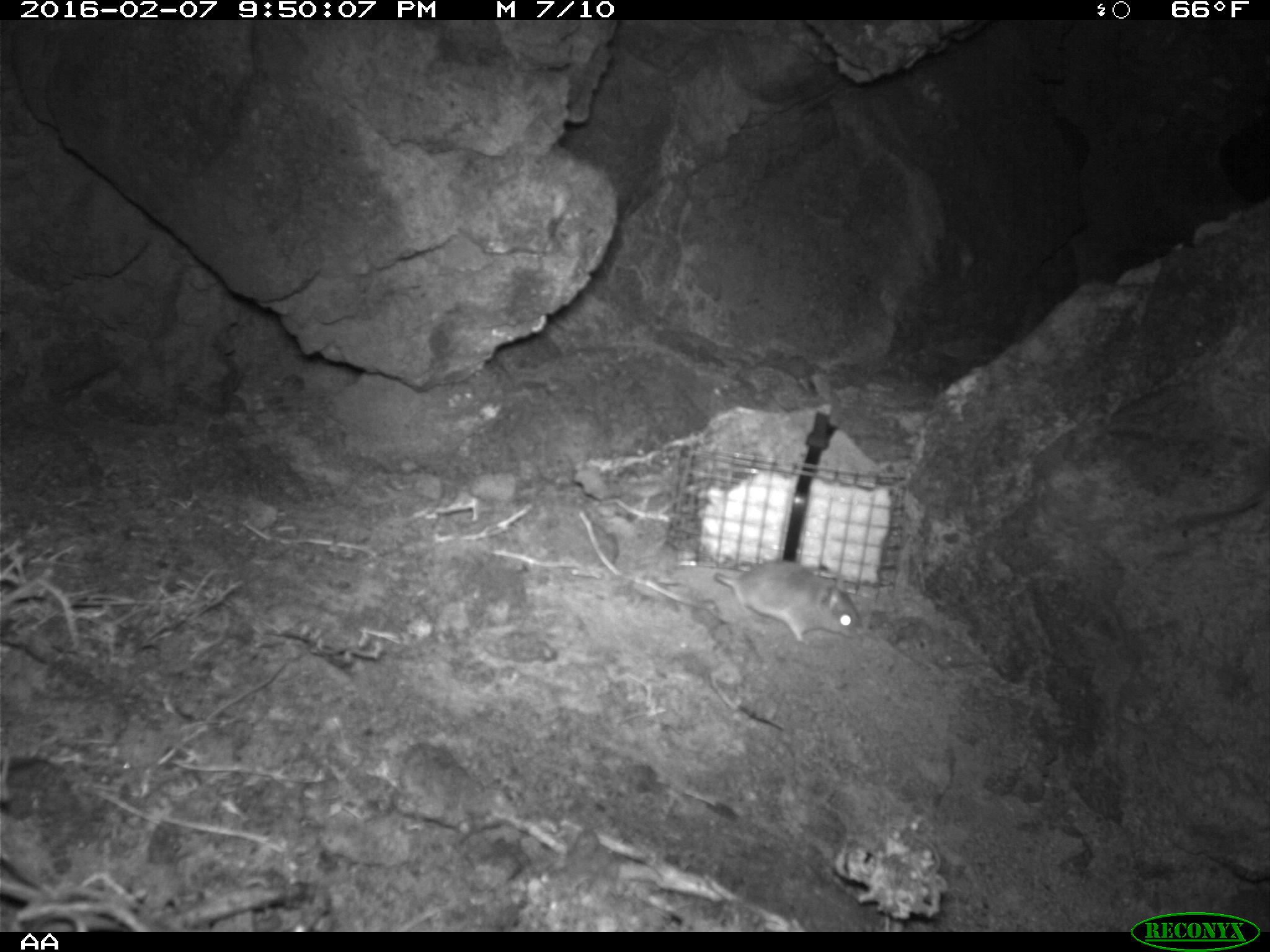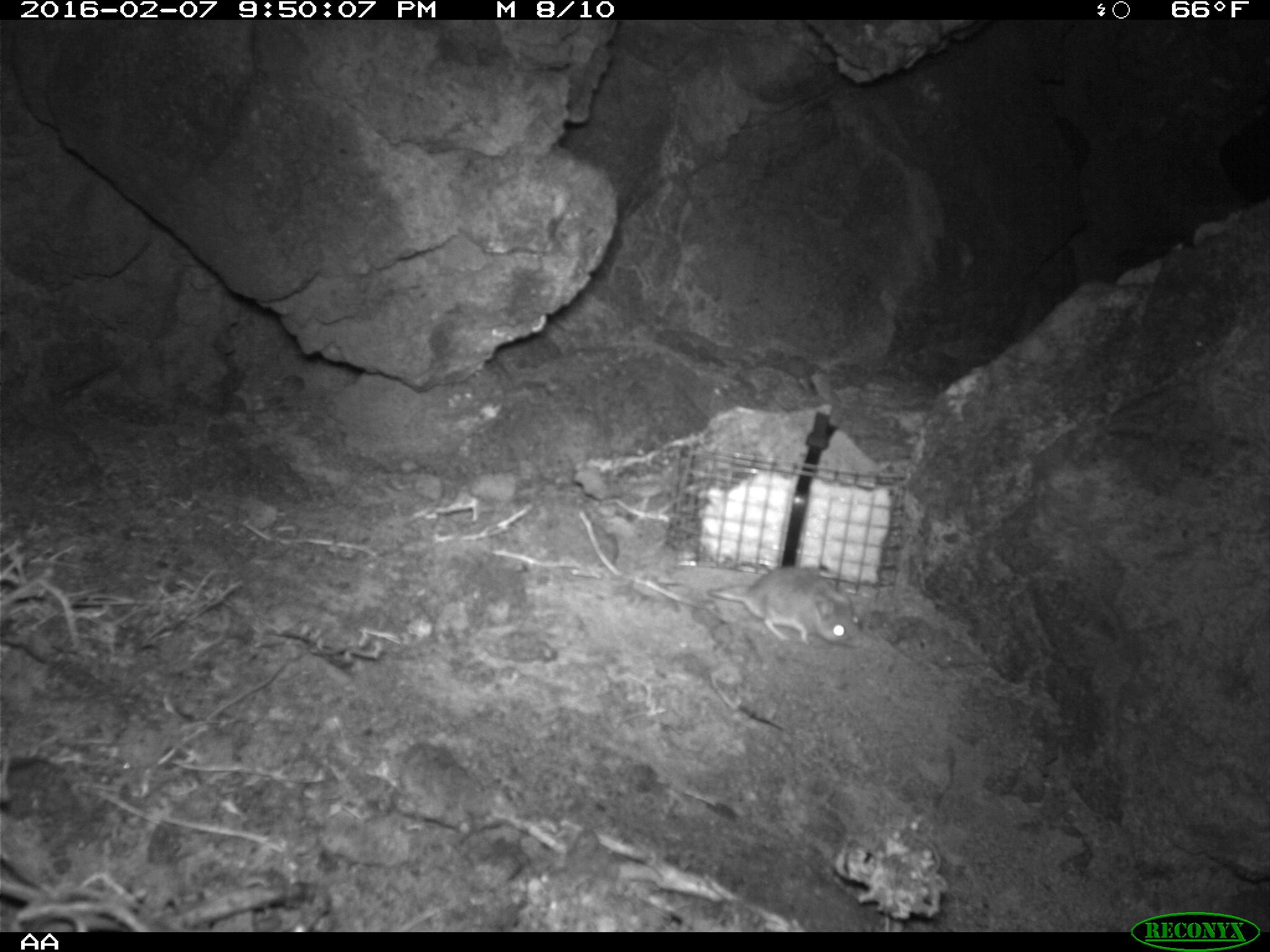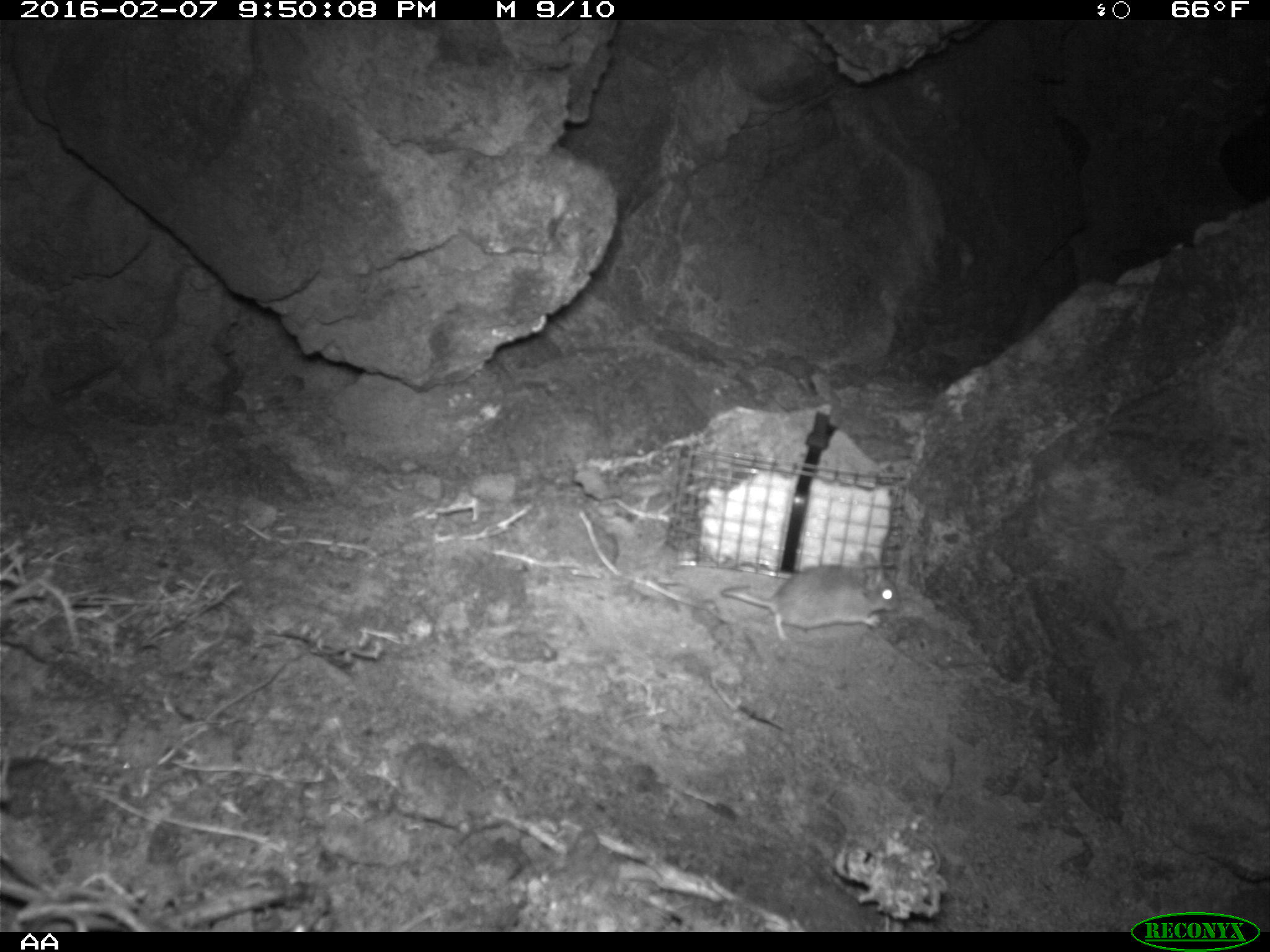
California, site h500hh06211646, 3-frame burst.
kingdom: Animalia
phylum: Chordata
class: Mammalia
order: Rodentia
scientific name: Rodentia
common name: rodent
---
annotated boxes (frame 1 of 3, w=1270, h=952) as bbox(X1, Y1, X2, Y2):
rodent: bbox(713, 559, 866, 643)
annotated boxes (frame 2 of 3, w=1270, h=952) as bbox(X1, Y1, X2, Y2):
rodent: bbox(706, 567, 859, 646)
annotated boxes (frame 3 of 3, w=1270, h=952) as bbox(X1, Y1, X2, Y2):
rodent: bbox(717, 564, 899, 641)